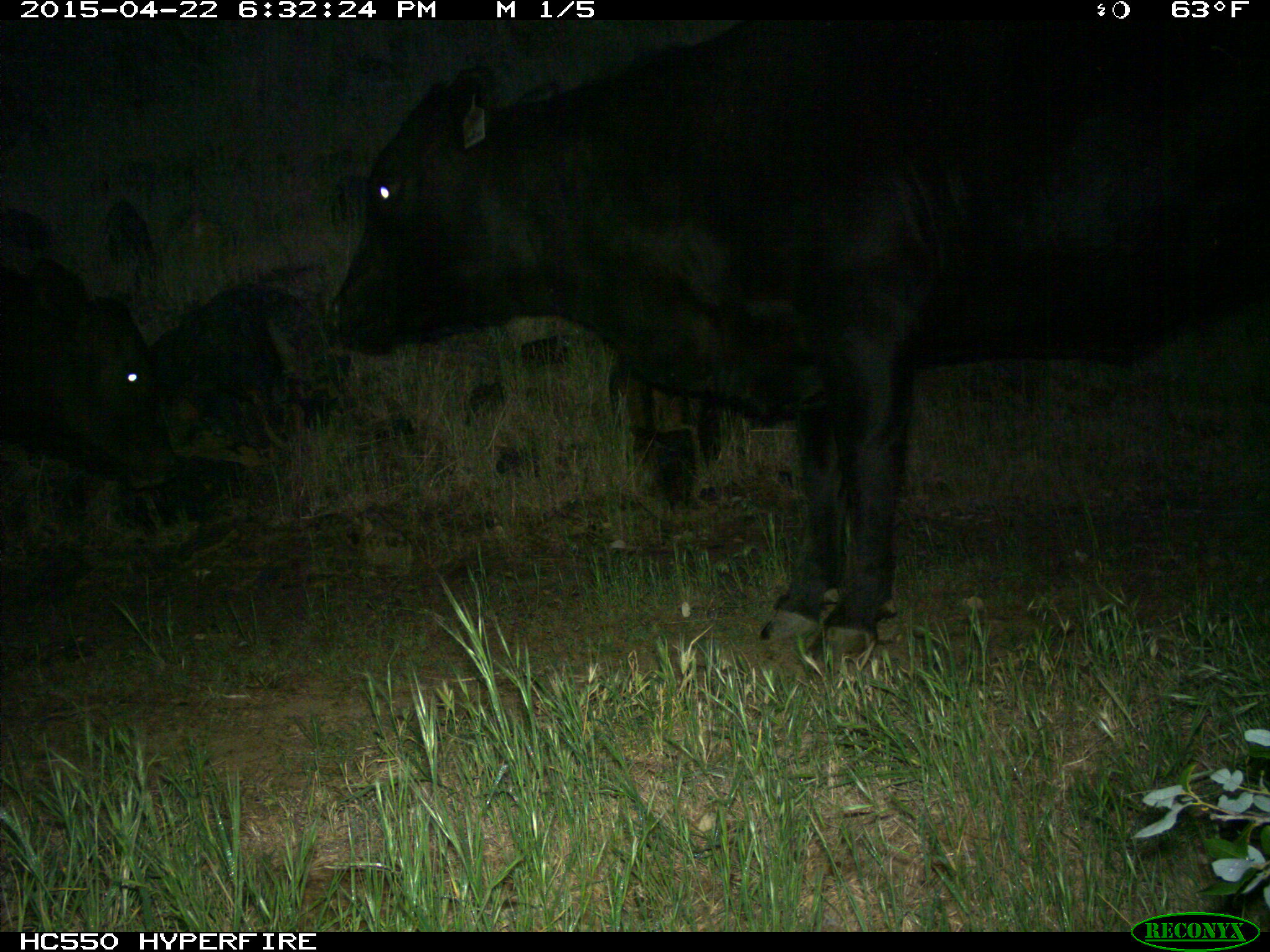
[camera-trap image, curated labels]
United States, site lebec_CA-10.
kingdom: Animalia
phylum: Chordata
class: Mammalia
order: Artiodactyla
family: Bovidae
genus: Bos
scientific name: Bos taurus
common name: domestic cow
Bos taurus (domestic cow).